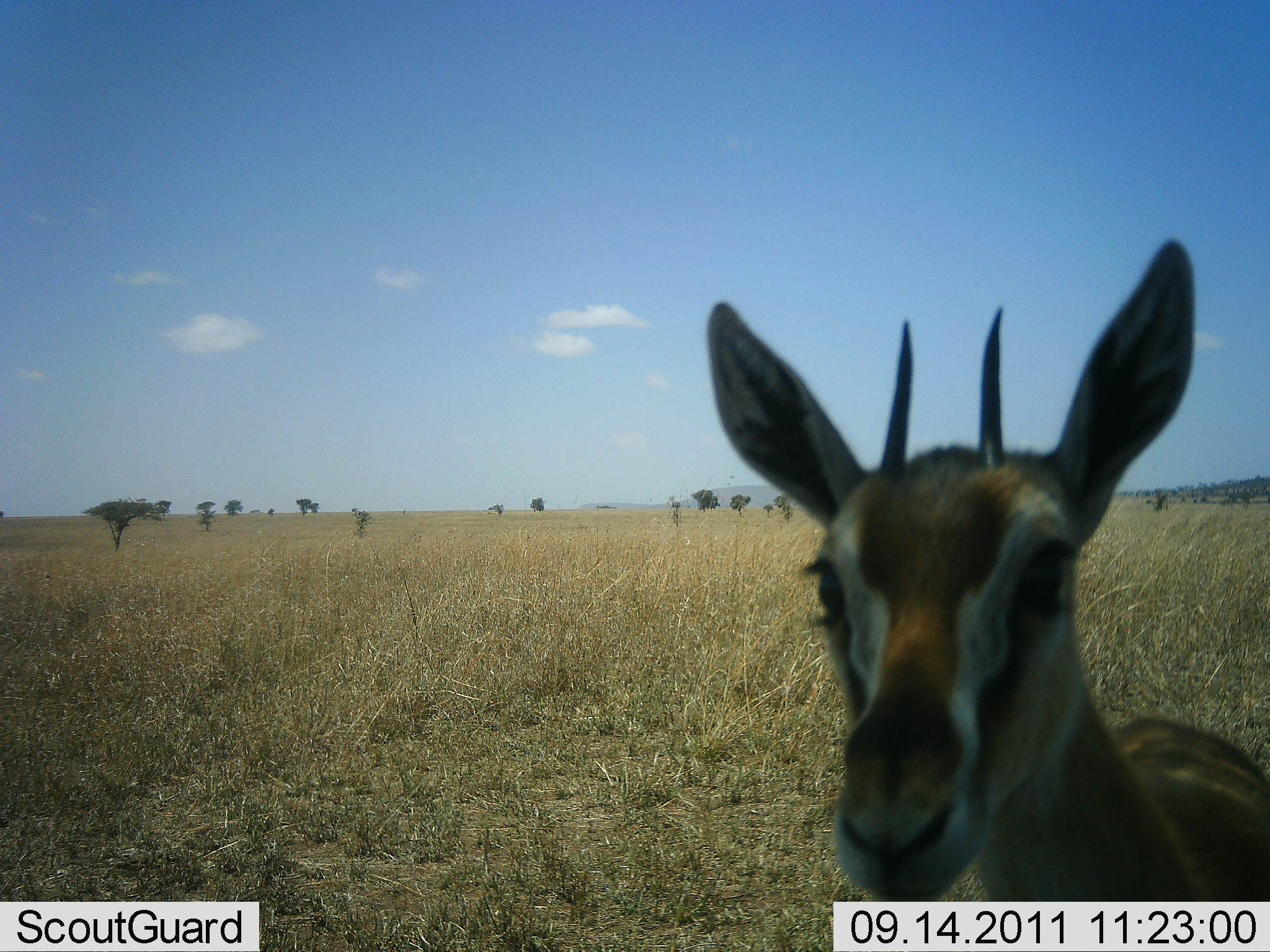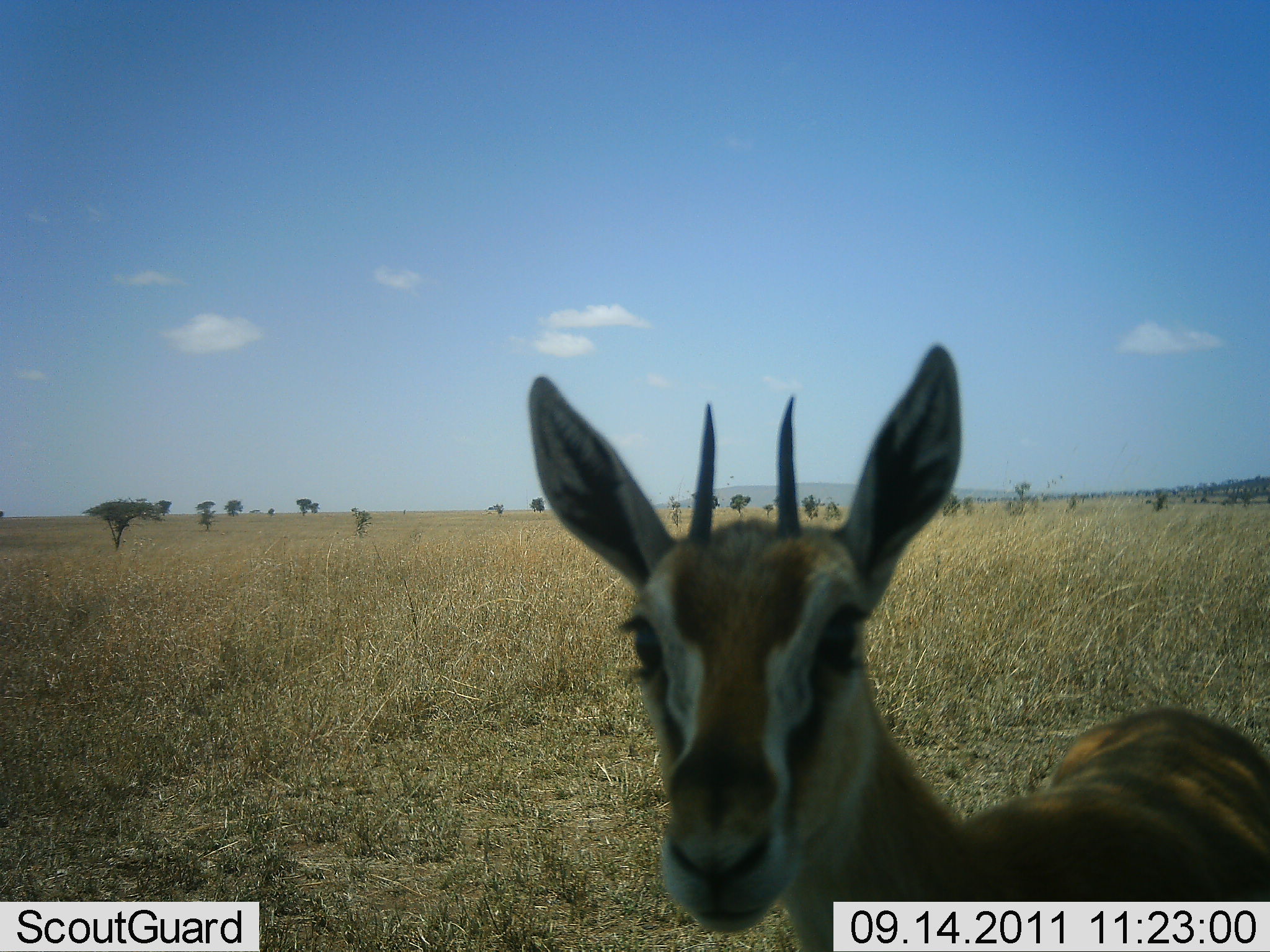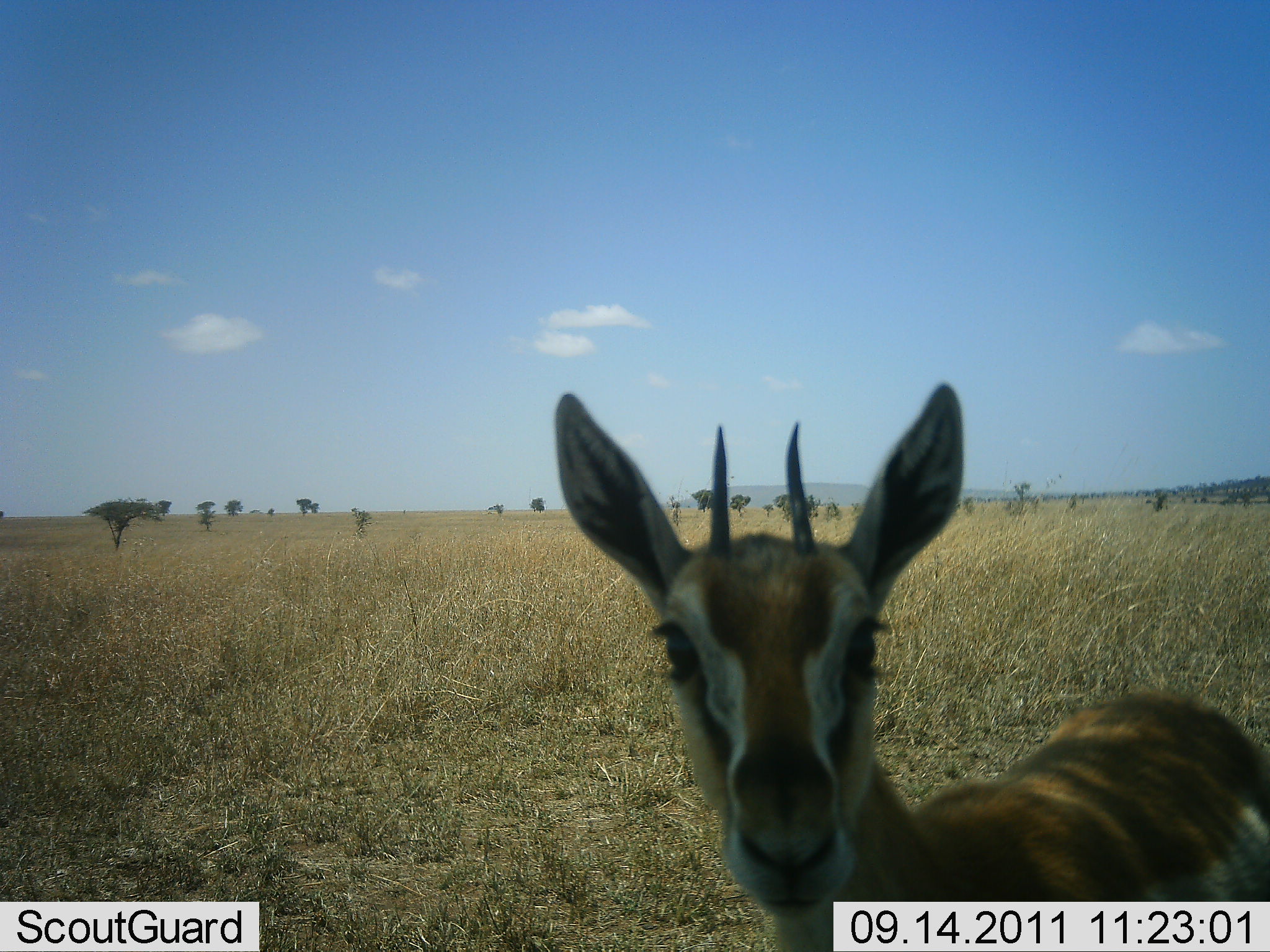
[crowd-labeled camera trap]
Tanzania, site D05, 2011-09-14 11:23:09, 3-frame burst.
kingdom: Animalia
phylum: Chordata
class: Mammalia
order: Artiodactyla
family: Bovidae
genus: Eudorcas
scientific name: Eudorcas thomsonii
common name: thomson's gazelle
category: gazellethomsons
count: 1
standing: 90%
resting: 0%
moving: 0%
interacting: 10%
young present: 10%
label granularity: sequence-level